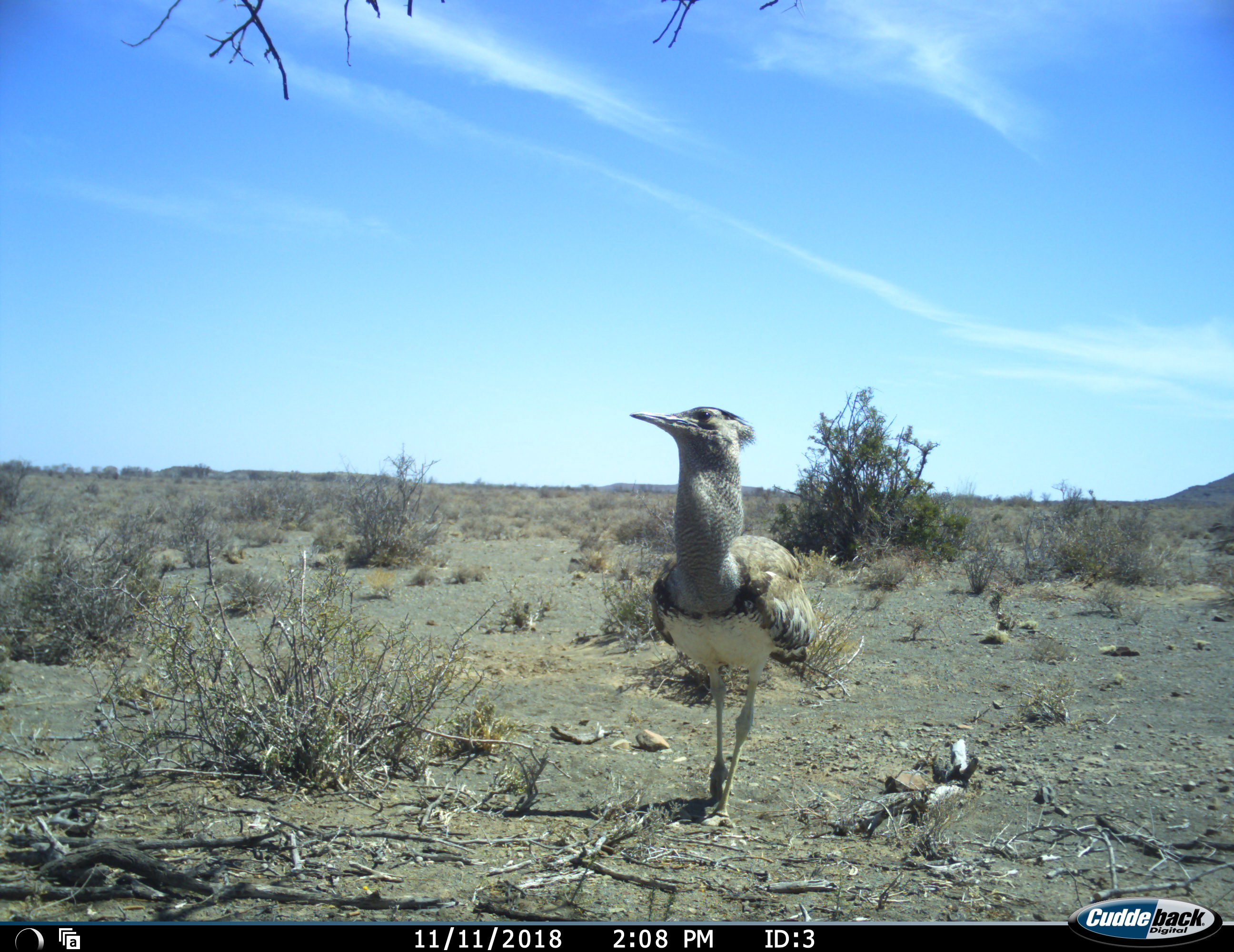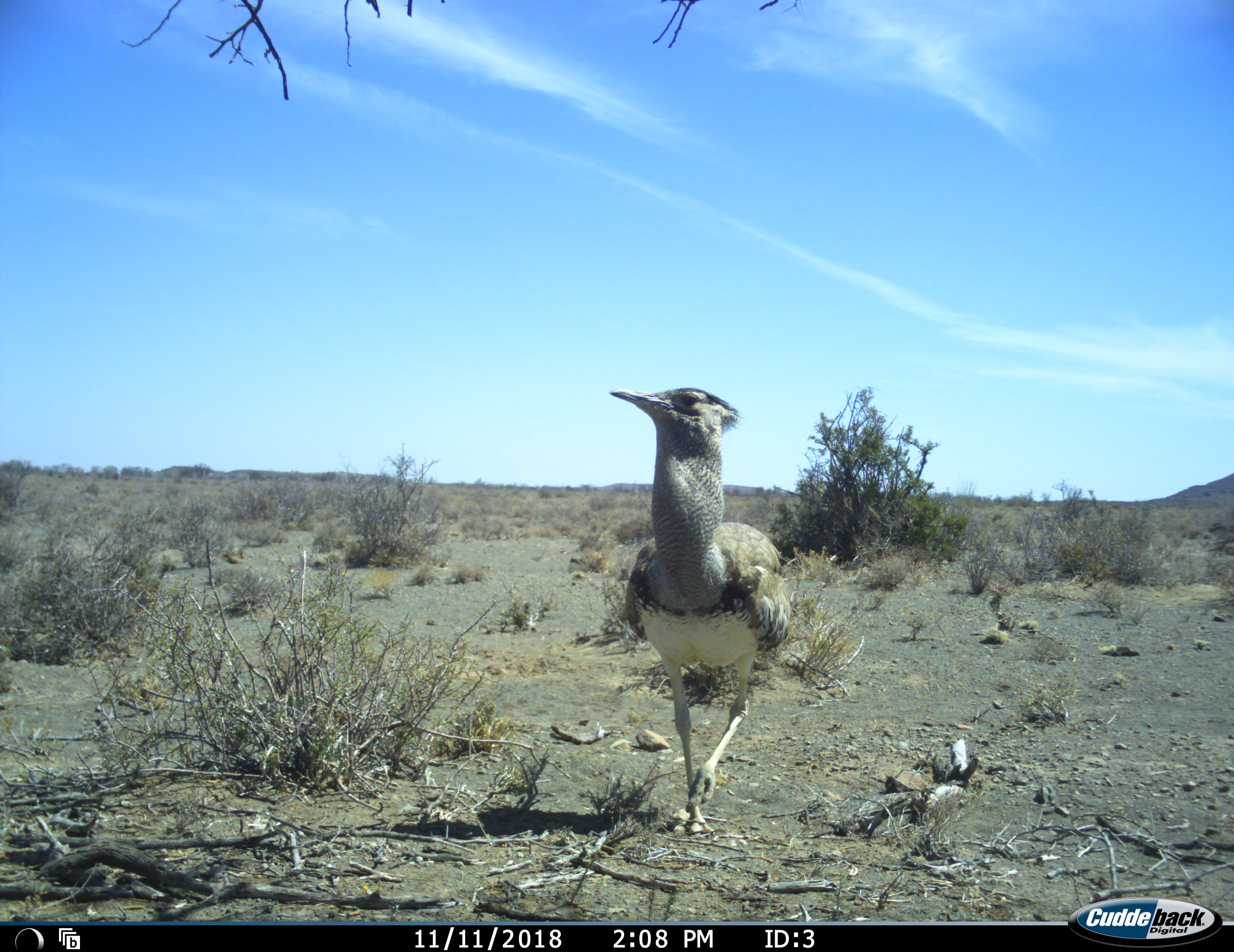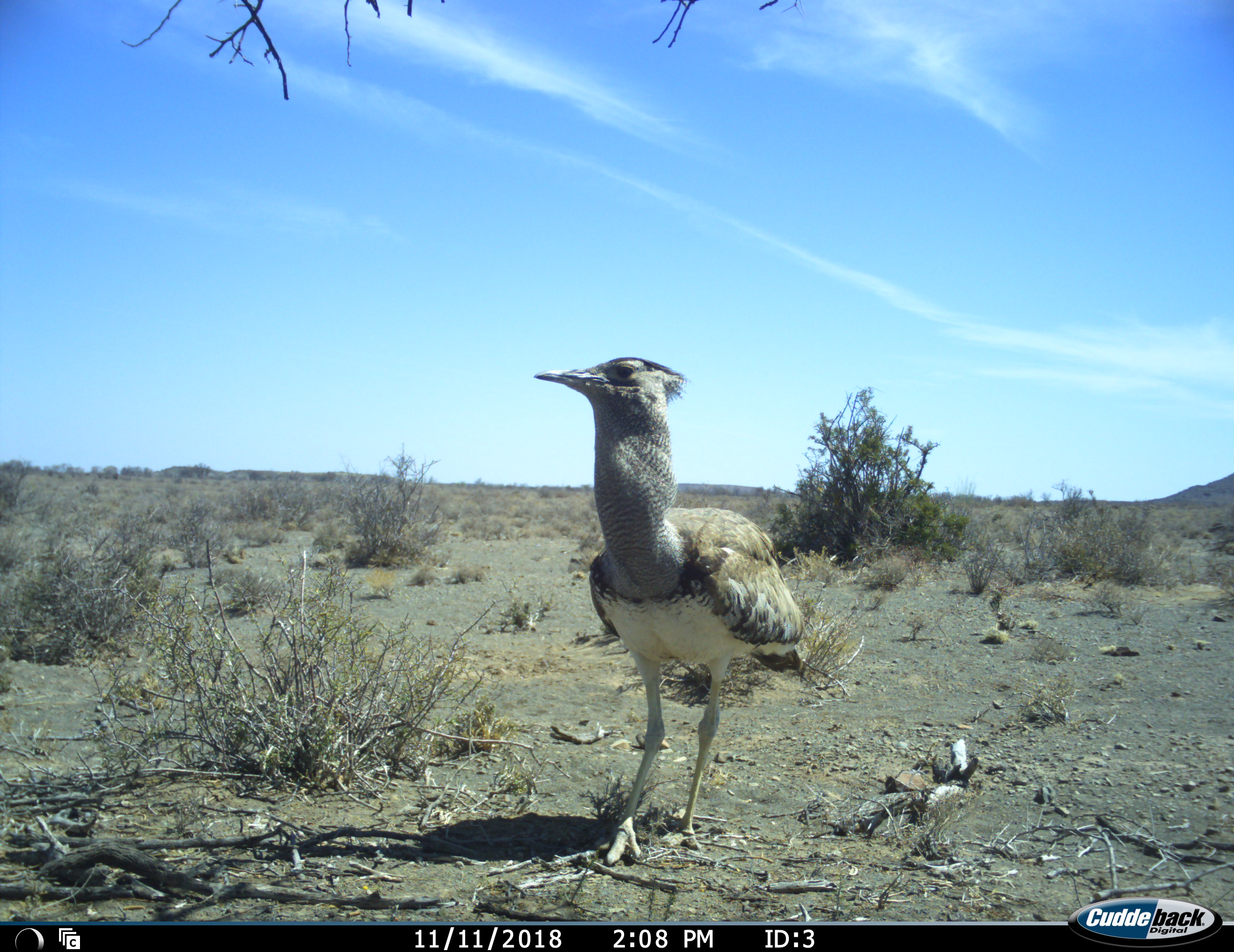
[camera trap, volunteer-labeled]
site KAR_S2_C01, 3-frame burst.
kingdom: Animalia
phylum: Chordata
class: Aves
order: Otidiformes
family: Otididae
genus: Ardeotis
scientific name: Ardeotis kori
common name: kori bustard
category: bustardkori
Bustardkori (kori bustard) (Ardeotis kori), count 1. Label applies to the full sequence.